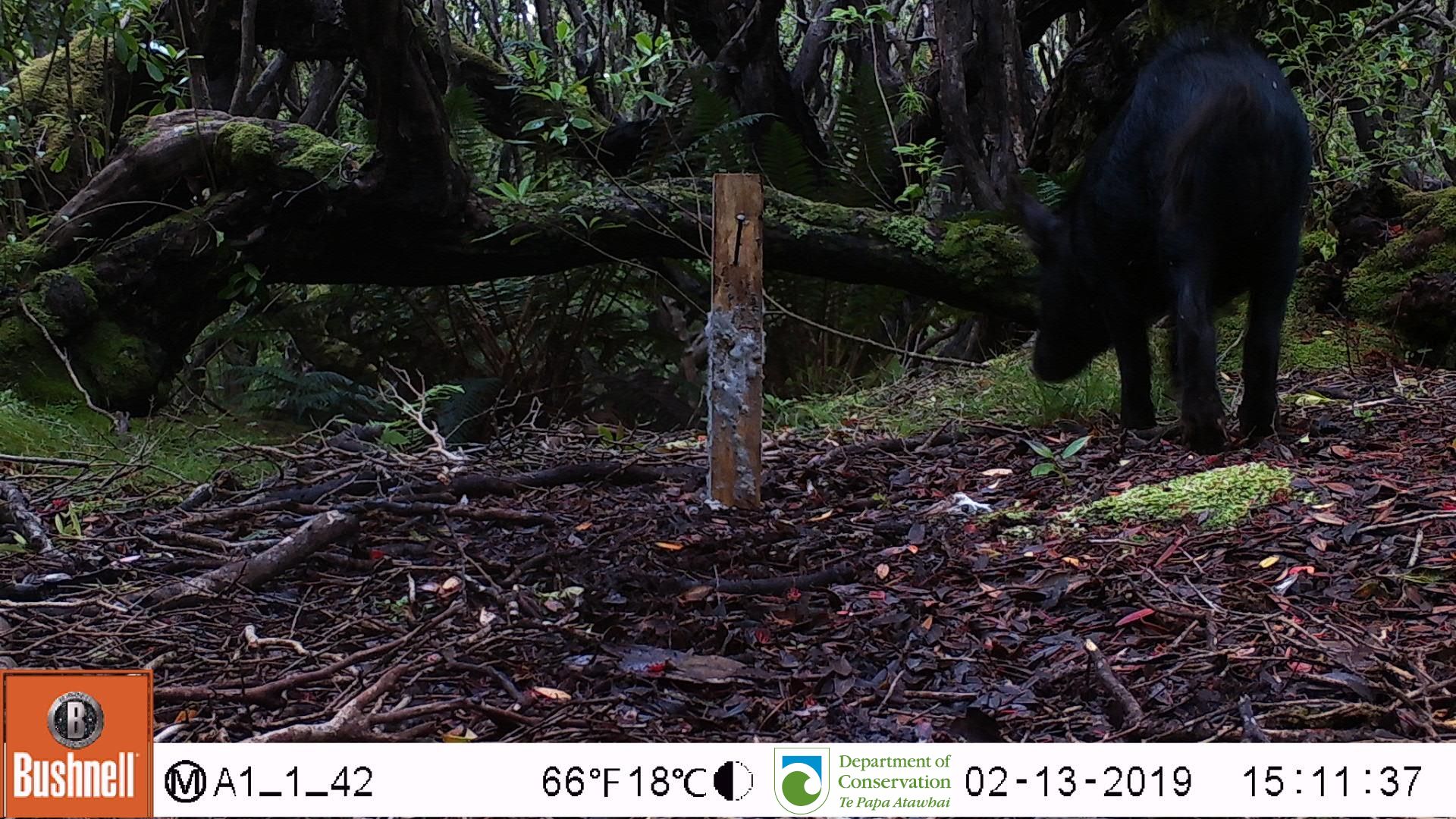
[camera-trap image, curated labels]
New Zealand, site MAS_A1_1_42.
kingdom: Animalia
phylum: Chordata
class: Mammalia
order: Artiodactyla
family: Suidae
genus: Sus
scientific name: Sus scrofa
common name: pig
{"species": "pig (Sus scrofa)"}